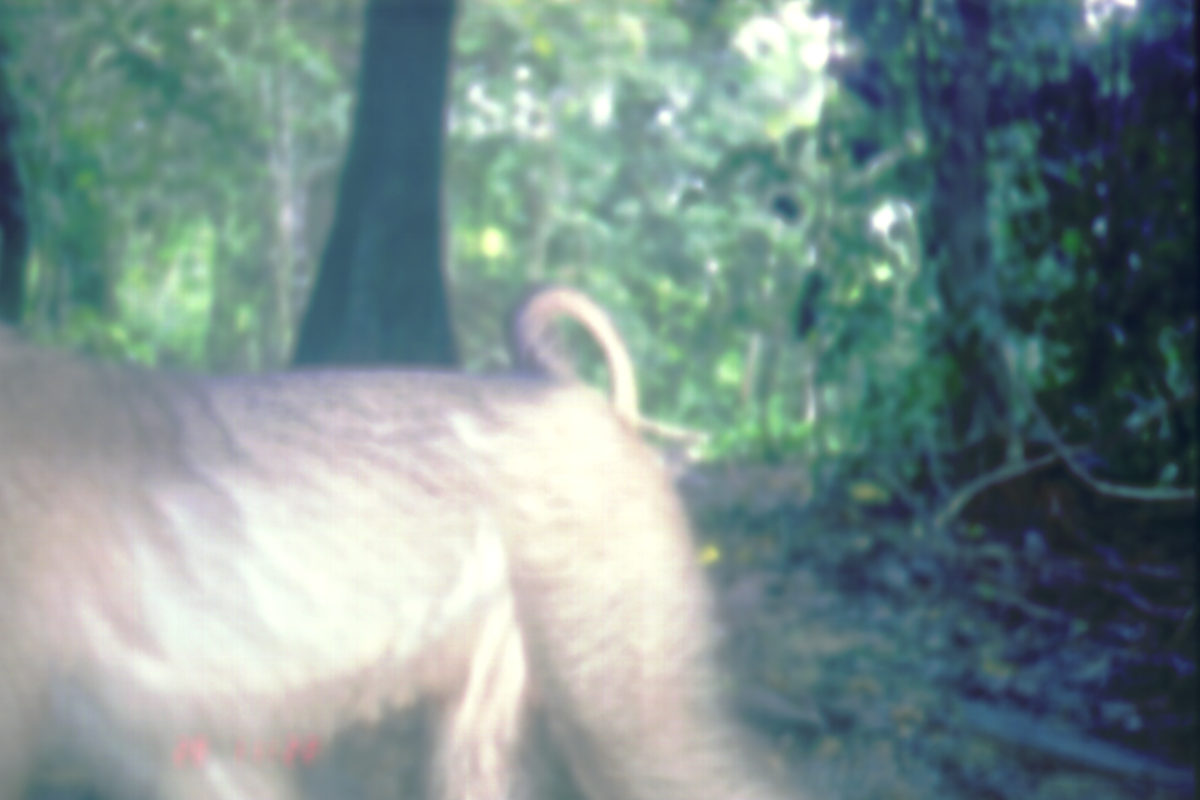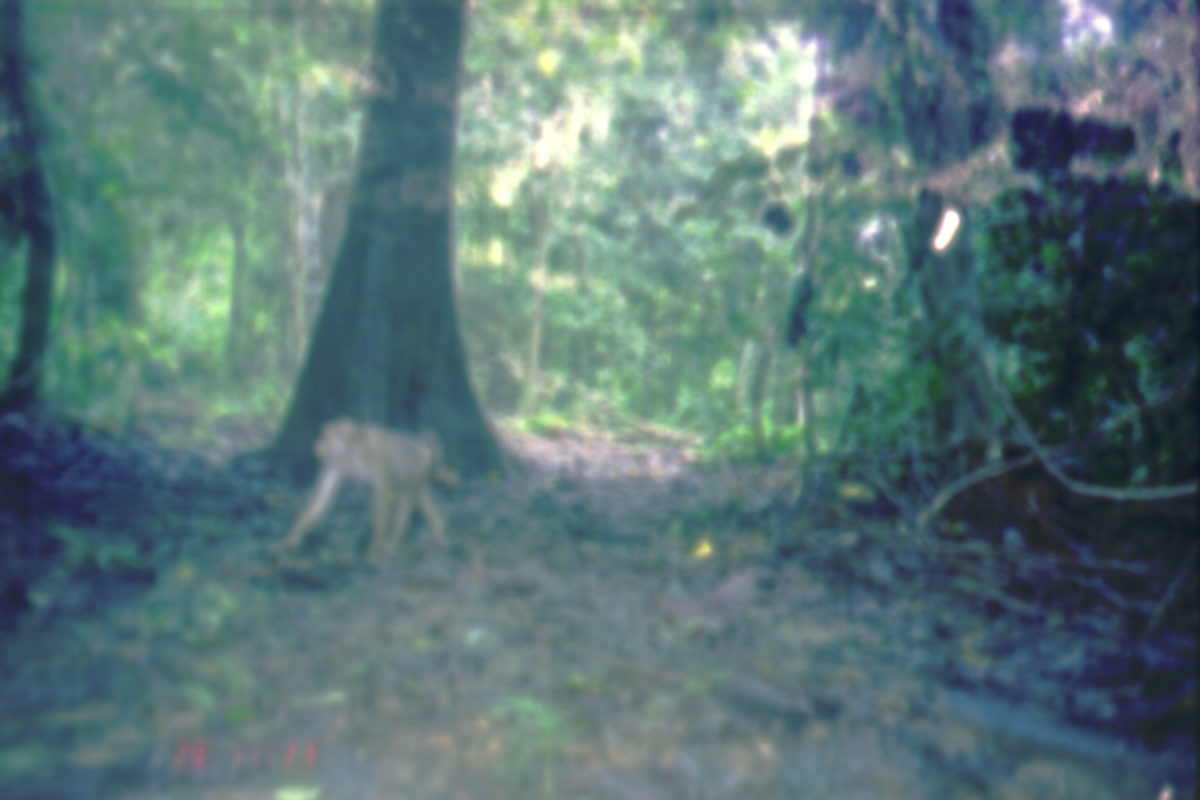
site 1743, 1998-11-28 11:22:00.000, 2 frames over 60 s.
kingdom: Animalia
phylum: Chordata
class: Mammalia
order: Primates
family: Cercopithecidae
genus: Macaca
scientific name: Macaca nemestrina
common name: southern pig-tailed macaque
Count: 1.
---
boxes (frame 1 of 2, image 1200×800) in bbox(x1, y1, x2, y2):
macaca nemestrina: bbox(2, 287, 796, 798)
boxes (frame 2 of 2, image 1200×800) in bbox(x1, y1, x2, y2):
macaca nemestrina: bbox(267, 415, 464, 570)